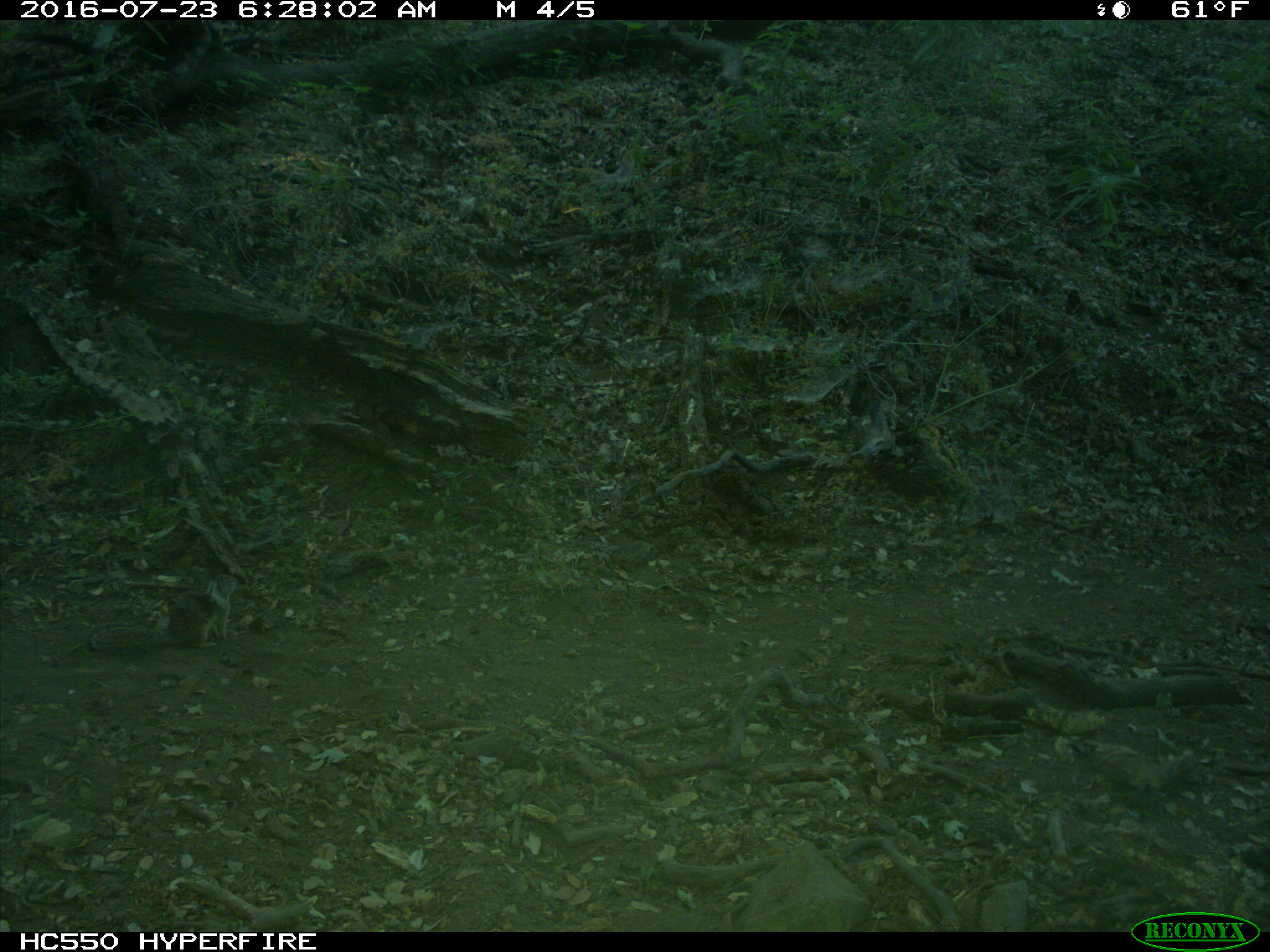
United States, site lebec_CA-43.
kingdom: Animalia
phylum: Chordata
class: Mammalia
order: Rodentia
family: Sciuridae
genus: Otospermophilus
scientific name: Otospermophilus beecheyi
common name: california ground squirrel